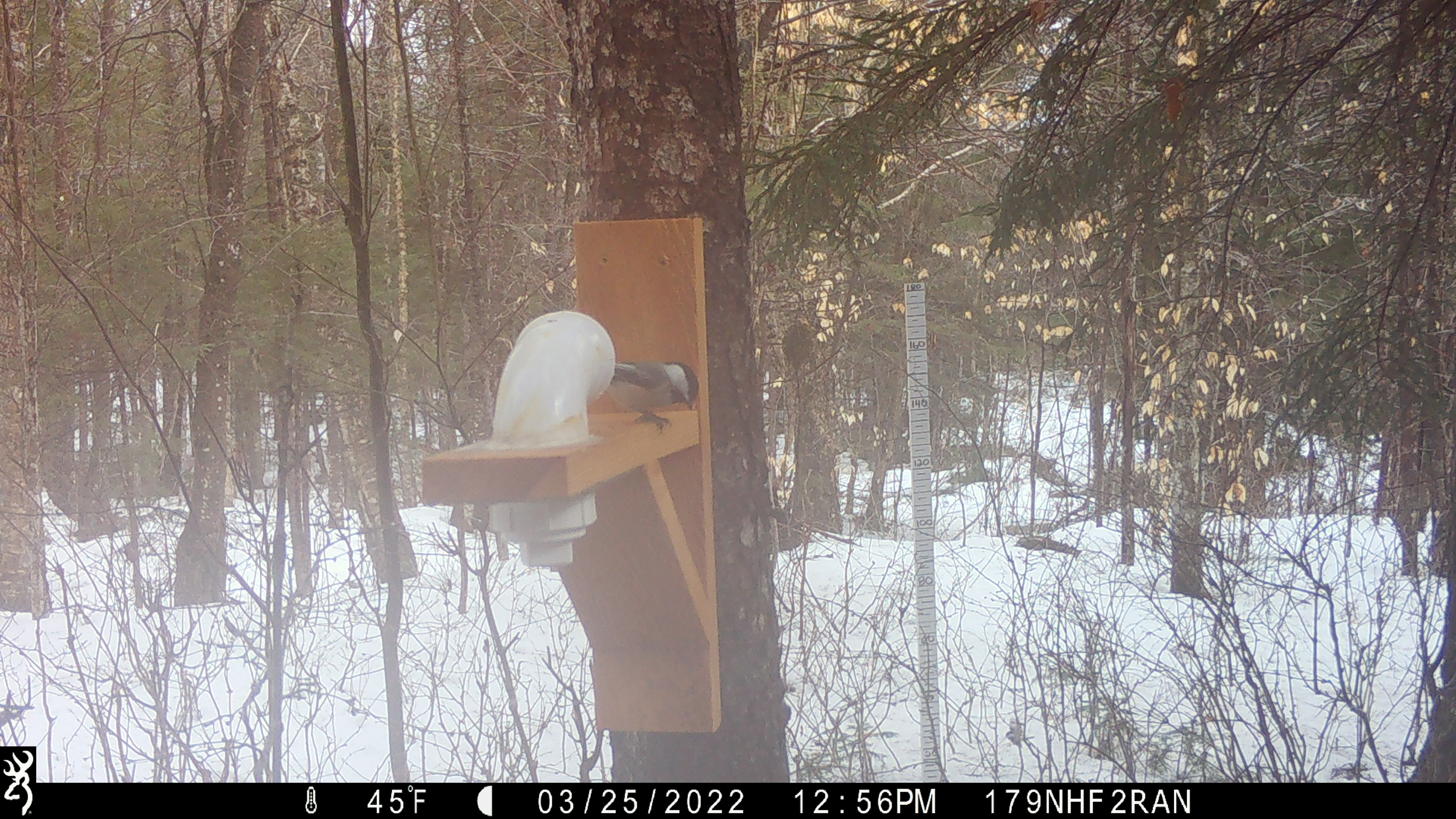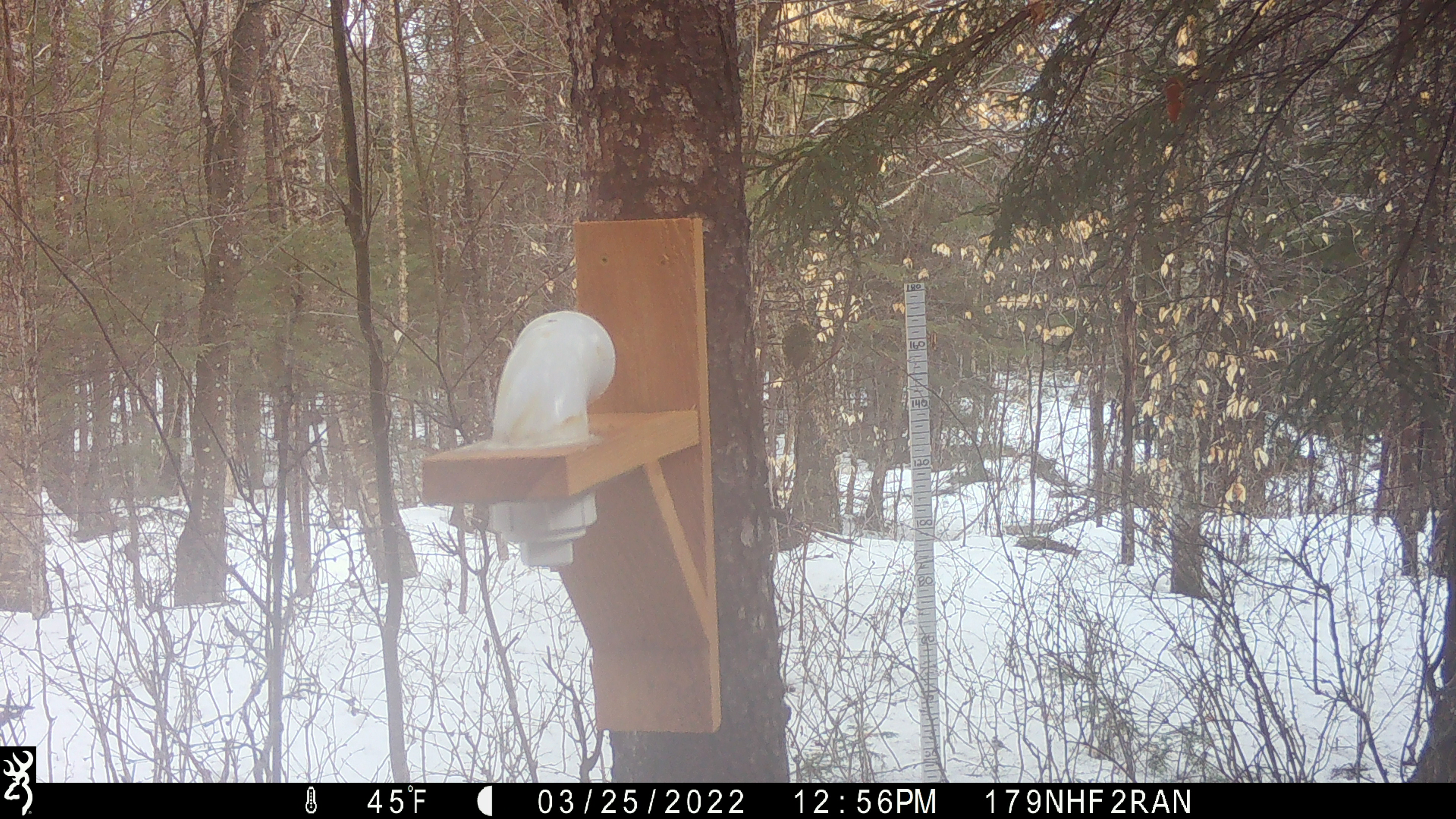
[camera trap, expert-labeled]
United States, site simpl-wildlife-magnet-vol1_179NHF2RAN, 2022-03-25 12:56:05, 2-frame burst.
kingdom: Animalia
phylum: Chordata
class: Aves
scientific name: Aves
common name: bird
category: bird sp.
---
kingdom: Animalia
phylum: Chordata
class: Aves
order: Passeriformes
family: Paridae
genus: Poecile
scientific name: Poecile atricapillus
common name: black-capped chickadee